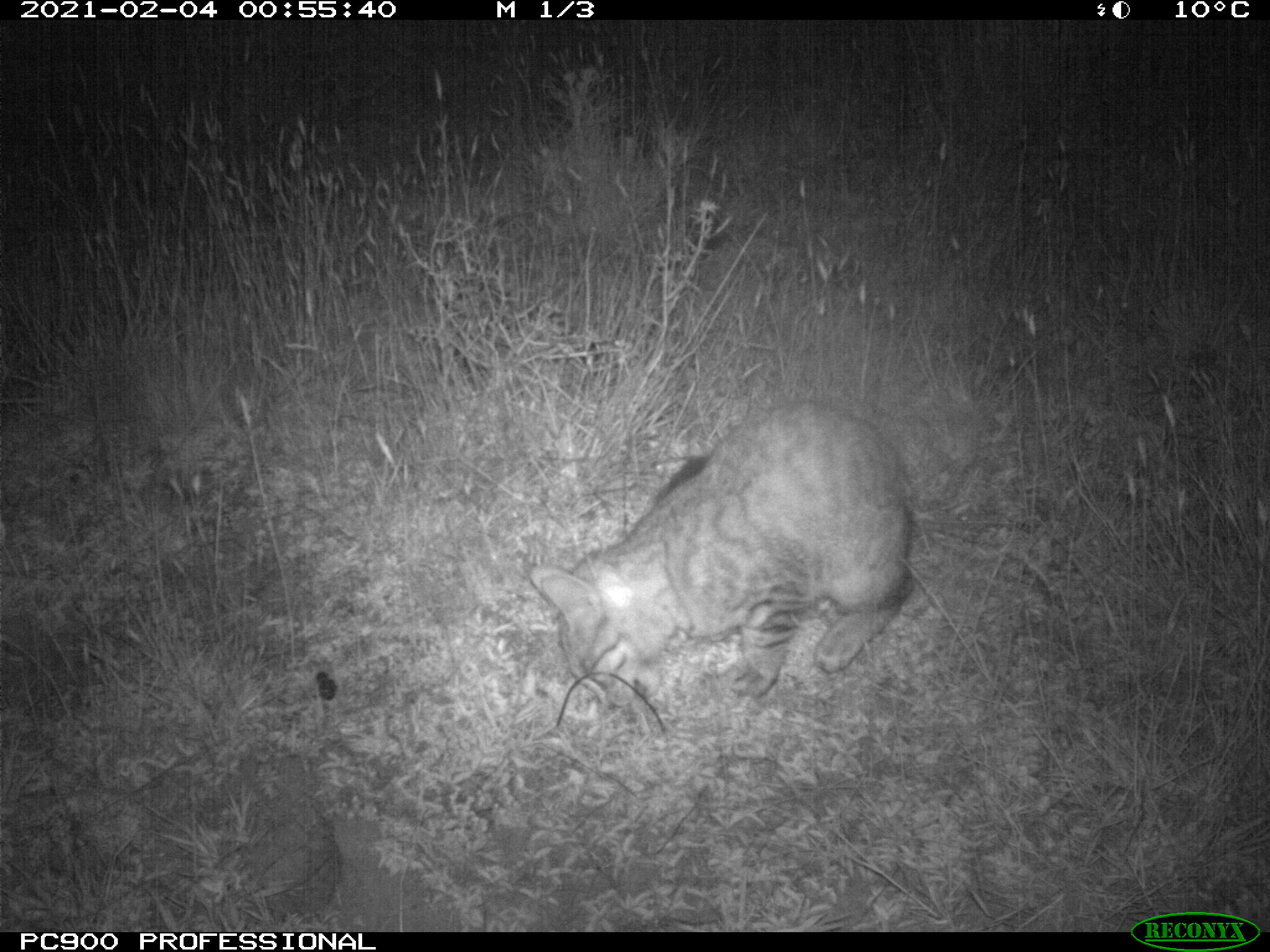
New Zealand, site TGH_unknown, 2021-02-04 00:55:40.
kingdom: Animalia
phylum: Chordata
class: Mammalia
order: Carnivora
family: Felidae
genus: Felis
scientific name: Felis catus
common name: domestic cat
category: cat